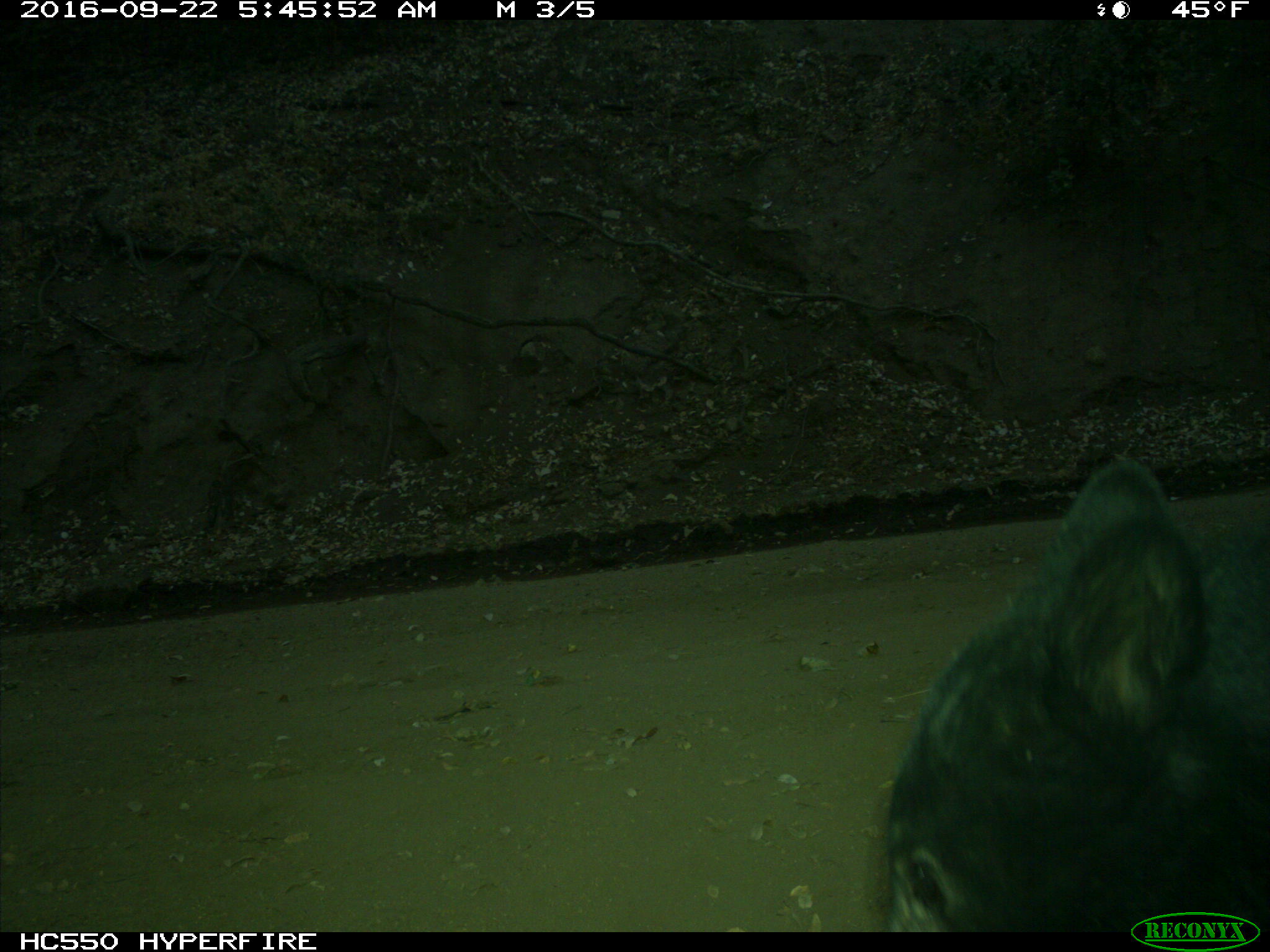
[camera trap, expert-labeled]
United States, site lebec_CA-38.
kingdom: Animalia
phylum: Chordata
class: Mammalia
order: Carnivora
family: Ursidae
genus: Ursus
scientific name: Ursus americanus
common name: american black bear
Ursus americanus (american black bear).